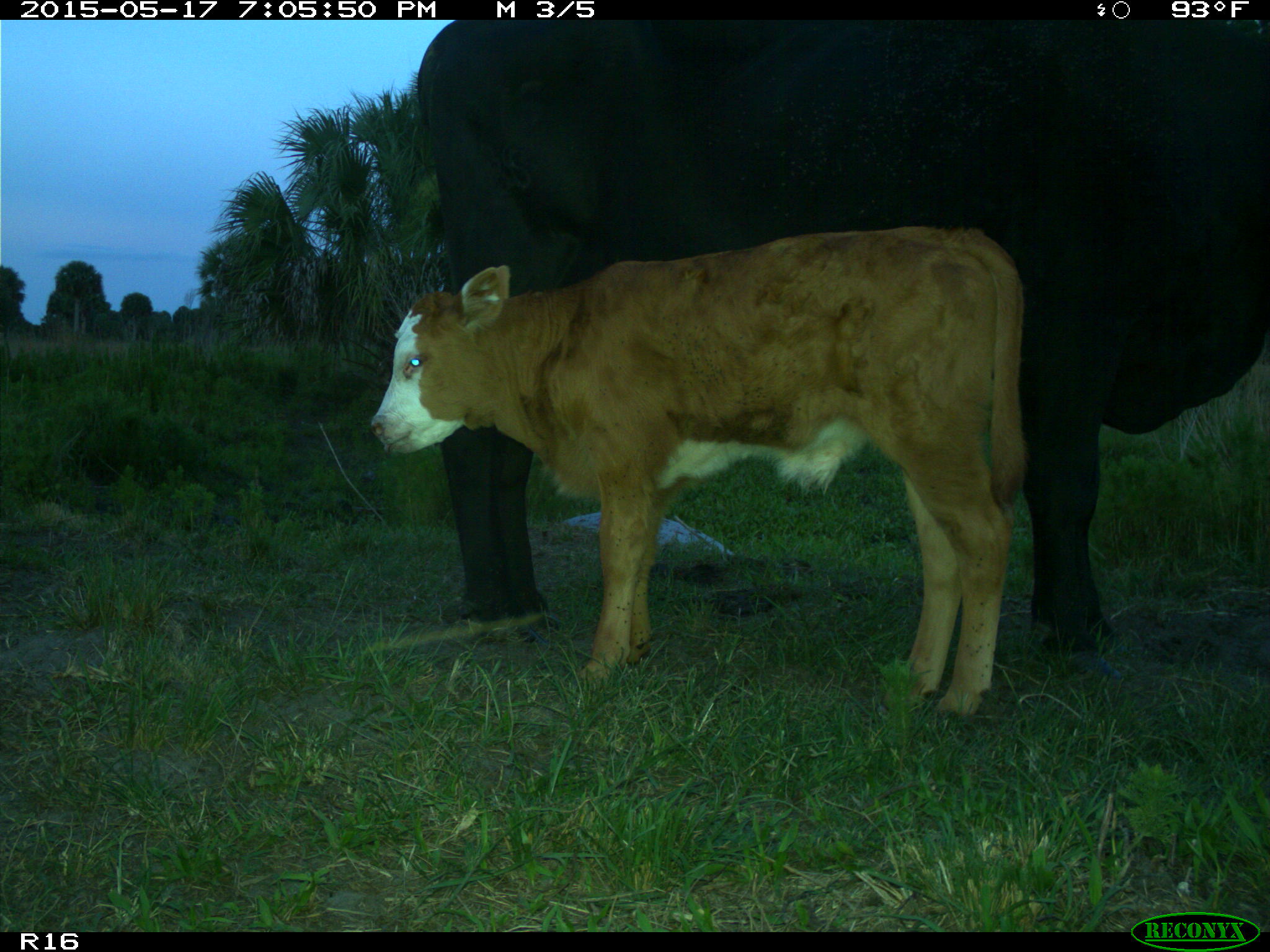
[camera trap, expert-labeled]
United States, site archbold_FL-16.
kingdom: Animalia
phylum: Chordata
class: Mammalia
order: Artiodactyla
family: Bovidae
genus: Bos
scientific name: Bos taurus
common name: domestic cow